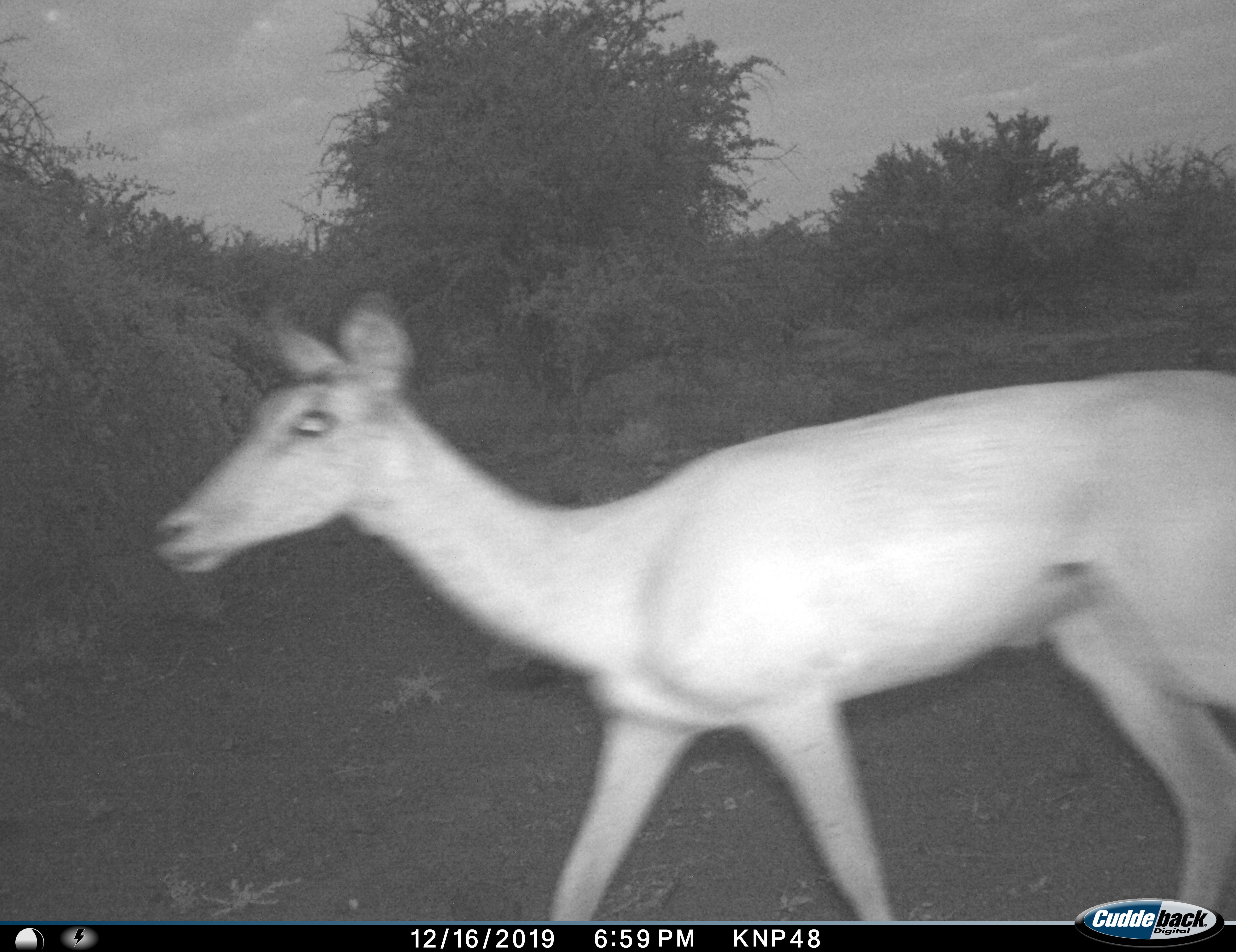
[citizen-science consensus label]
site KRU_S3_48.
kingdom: Animalia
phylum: Chordata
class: Mammalia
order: Artiodactyla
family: Bovidae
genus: Aepyceros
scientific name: Aepyceros melampus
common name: impala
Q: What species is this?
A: Impala (Aepyceros melampus).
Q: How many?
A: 1.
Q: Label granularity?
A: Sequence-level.